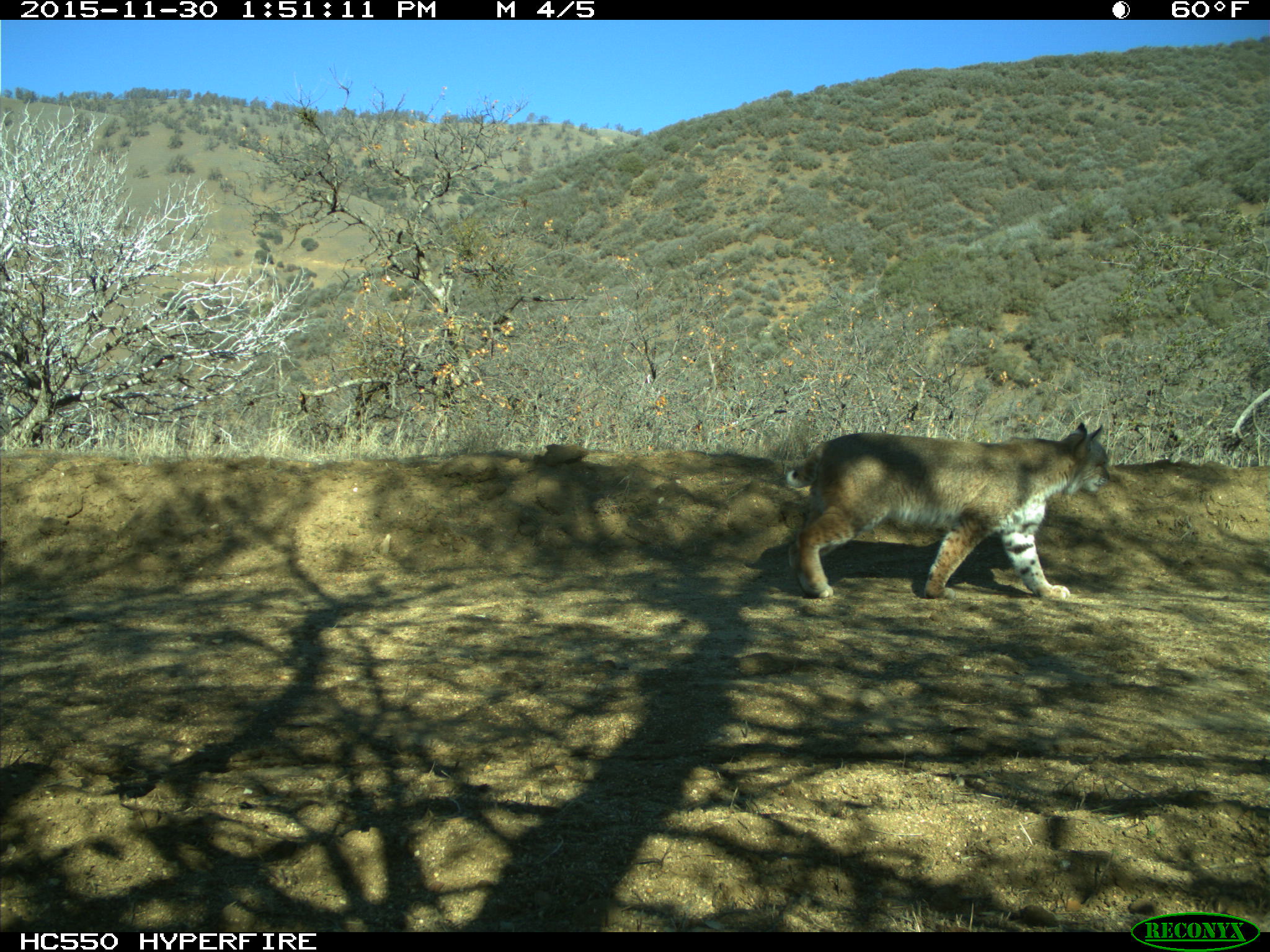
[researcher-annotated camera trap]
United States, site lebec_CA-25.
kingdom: Animalia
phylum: Chordata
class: Mammalia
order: Carnivora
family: Felidae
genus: Lynx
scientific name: Lynx rufus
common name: bobcat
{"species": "Lynx rufus (bobcat)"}